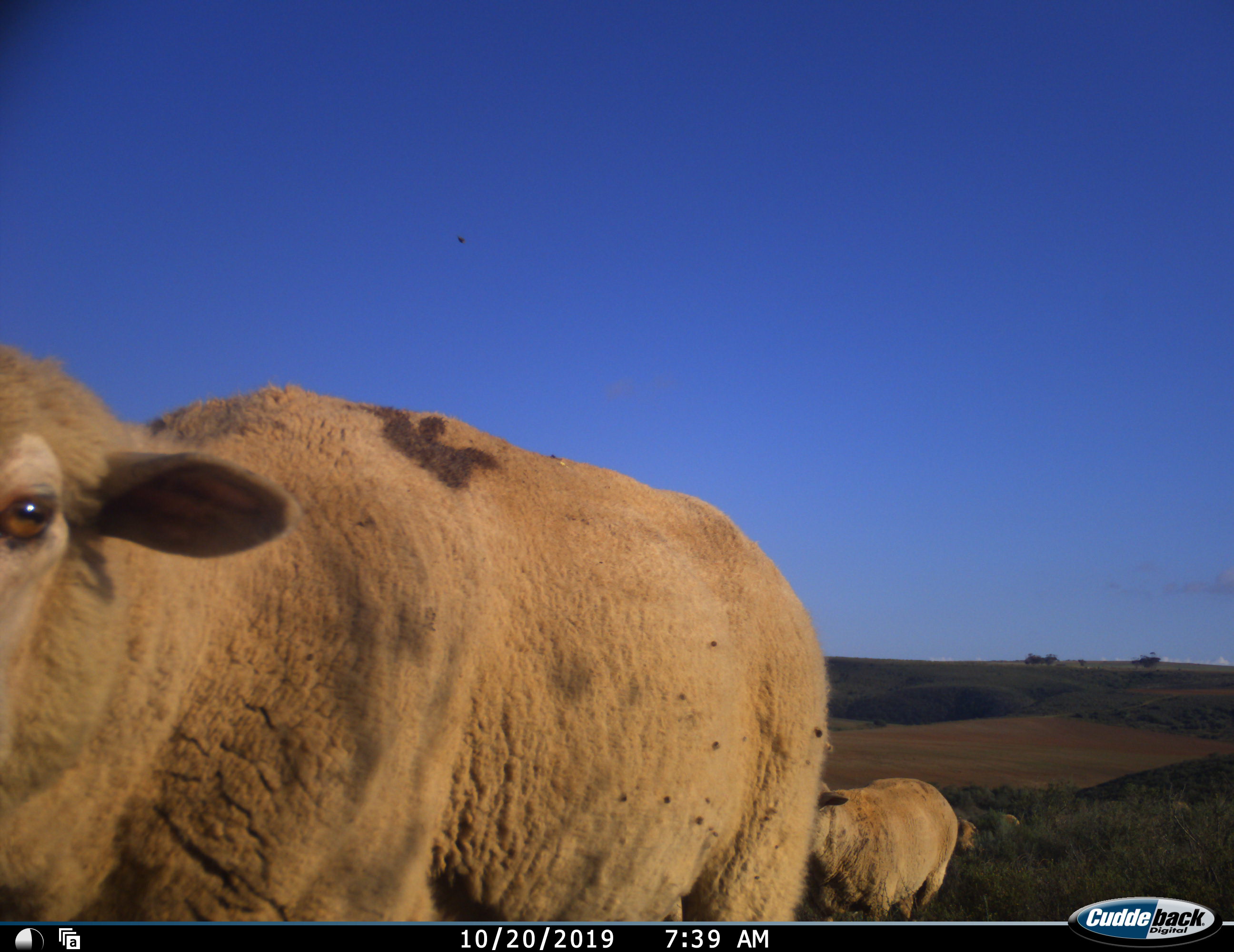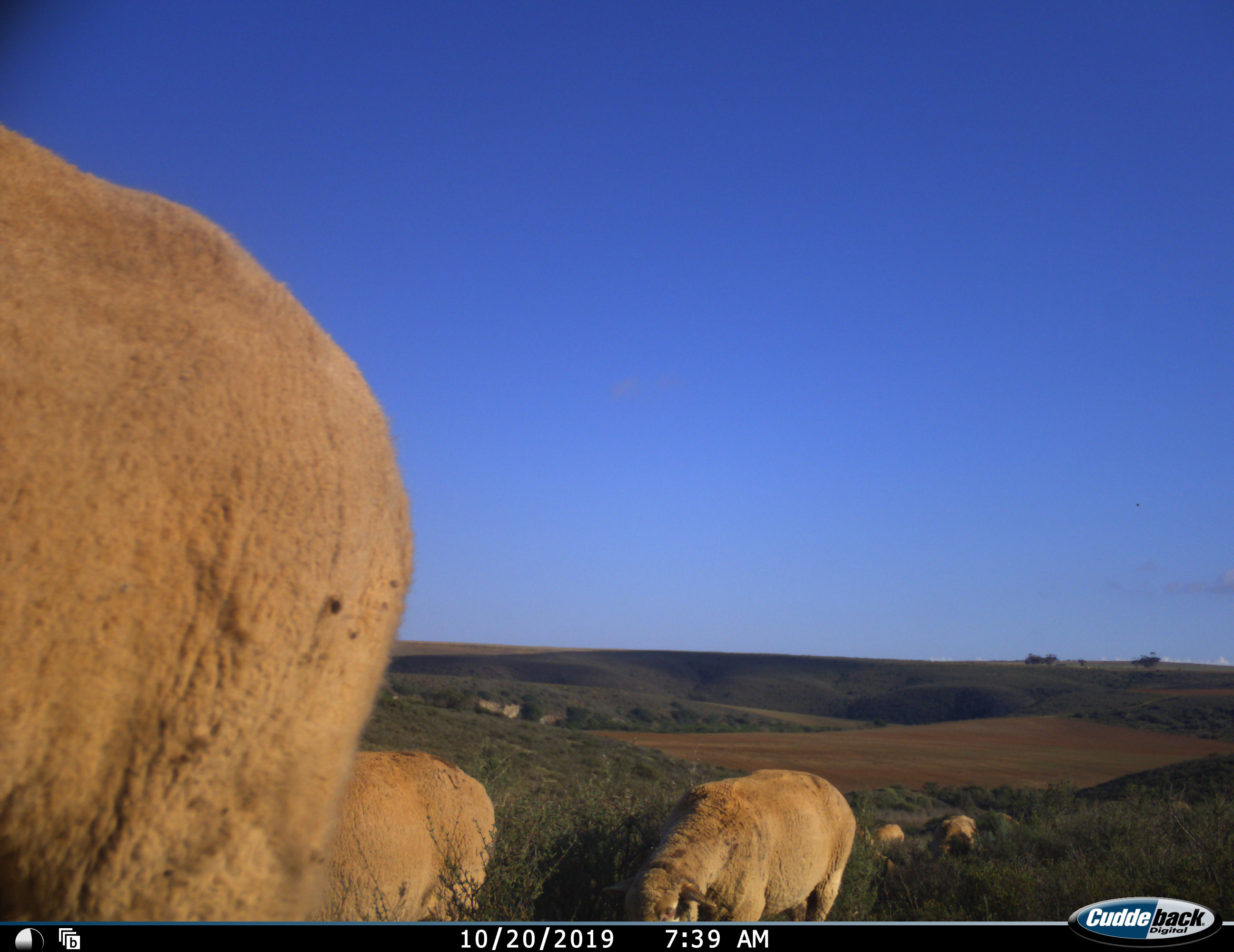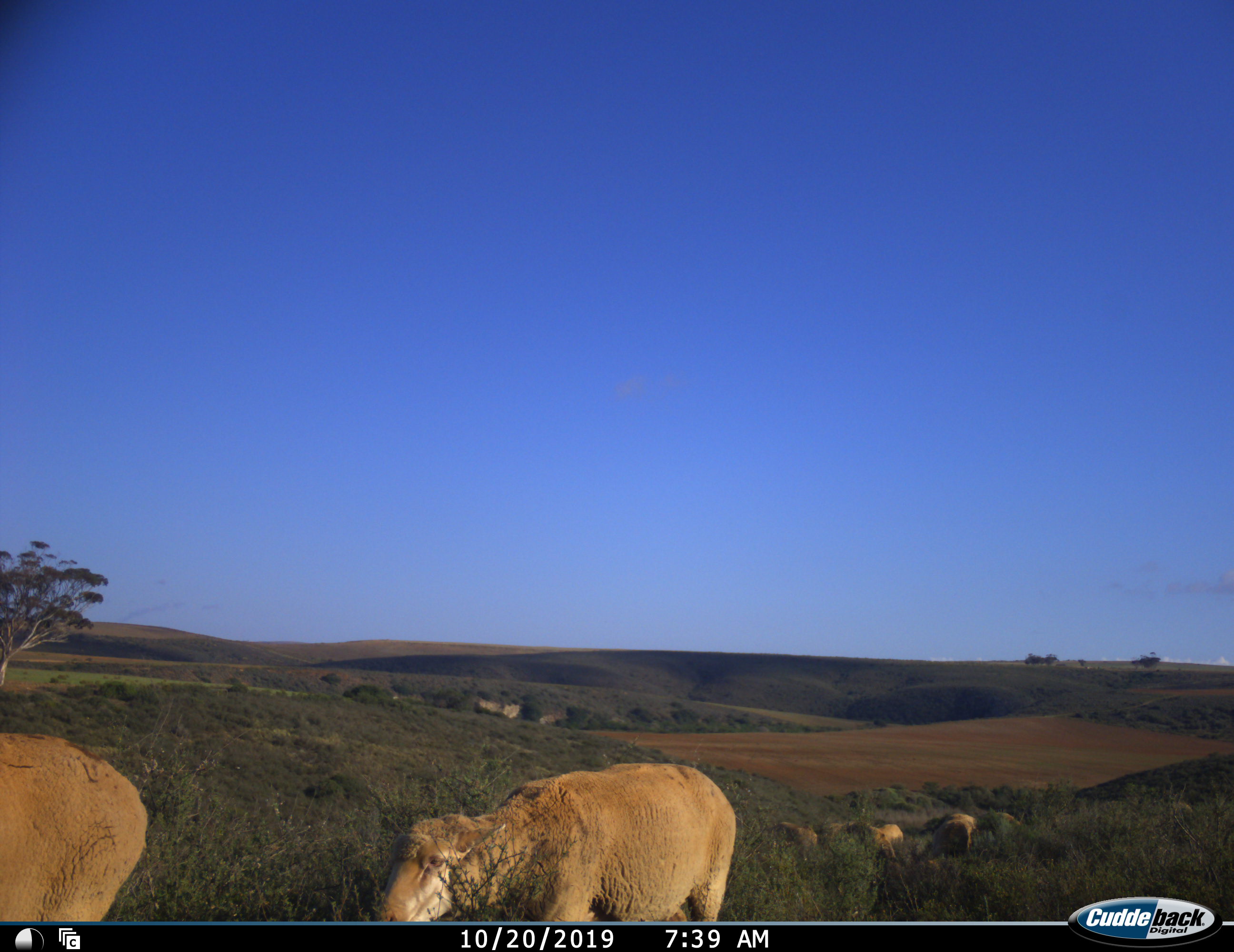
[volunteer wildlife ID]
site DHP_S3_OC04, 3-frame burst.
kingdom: Animalia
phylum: Chordata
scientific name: Vertebrata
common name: domestic animal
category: domesticanimal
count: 8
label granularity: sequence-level